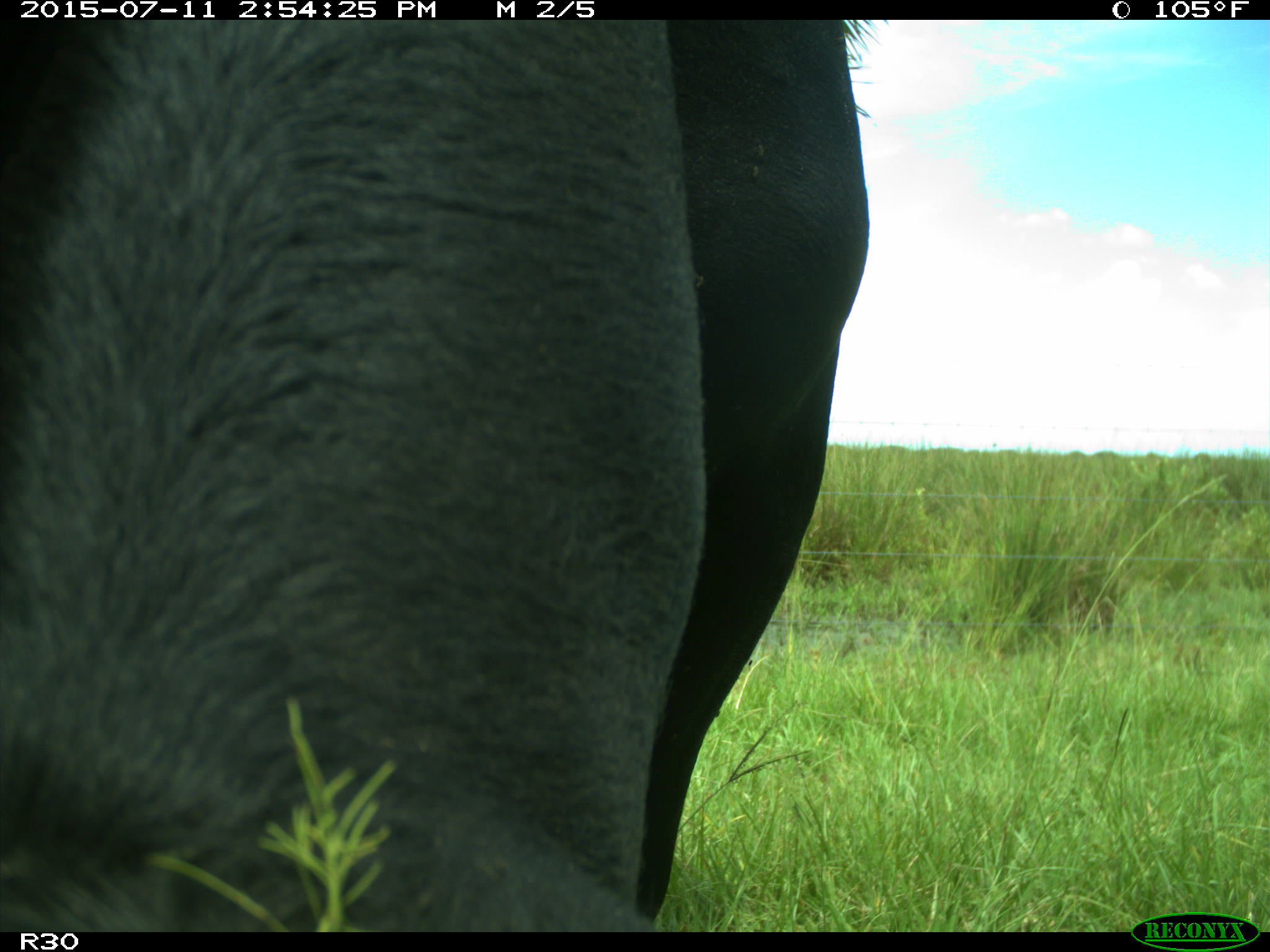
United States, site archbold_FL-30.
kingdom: Animalia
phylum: Chordata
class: Mammalia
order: Artiodactyla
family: Bovidae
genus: Bos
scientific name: Bos taurus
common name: domestic cow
Bos taurus (domestic cow).